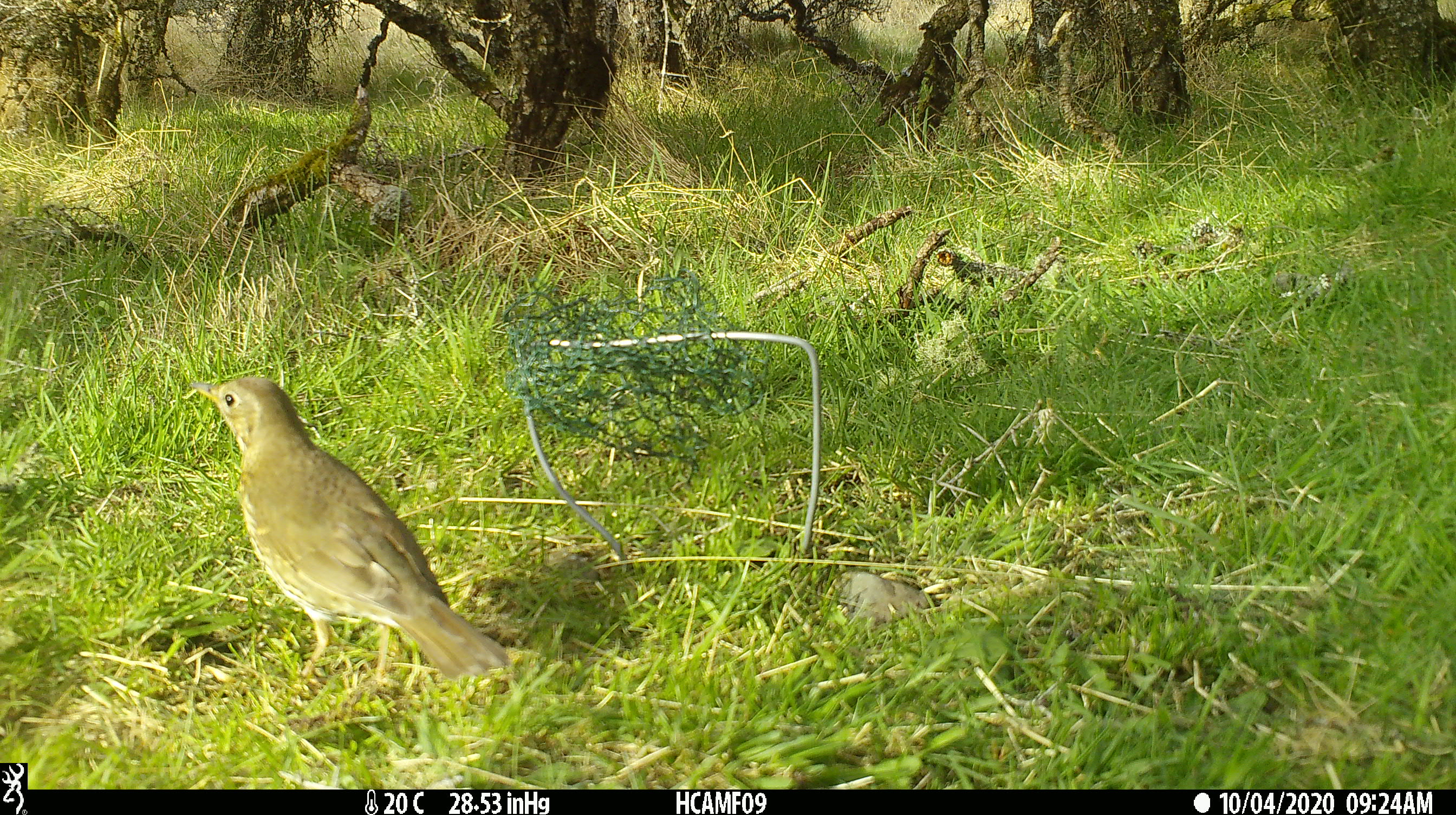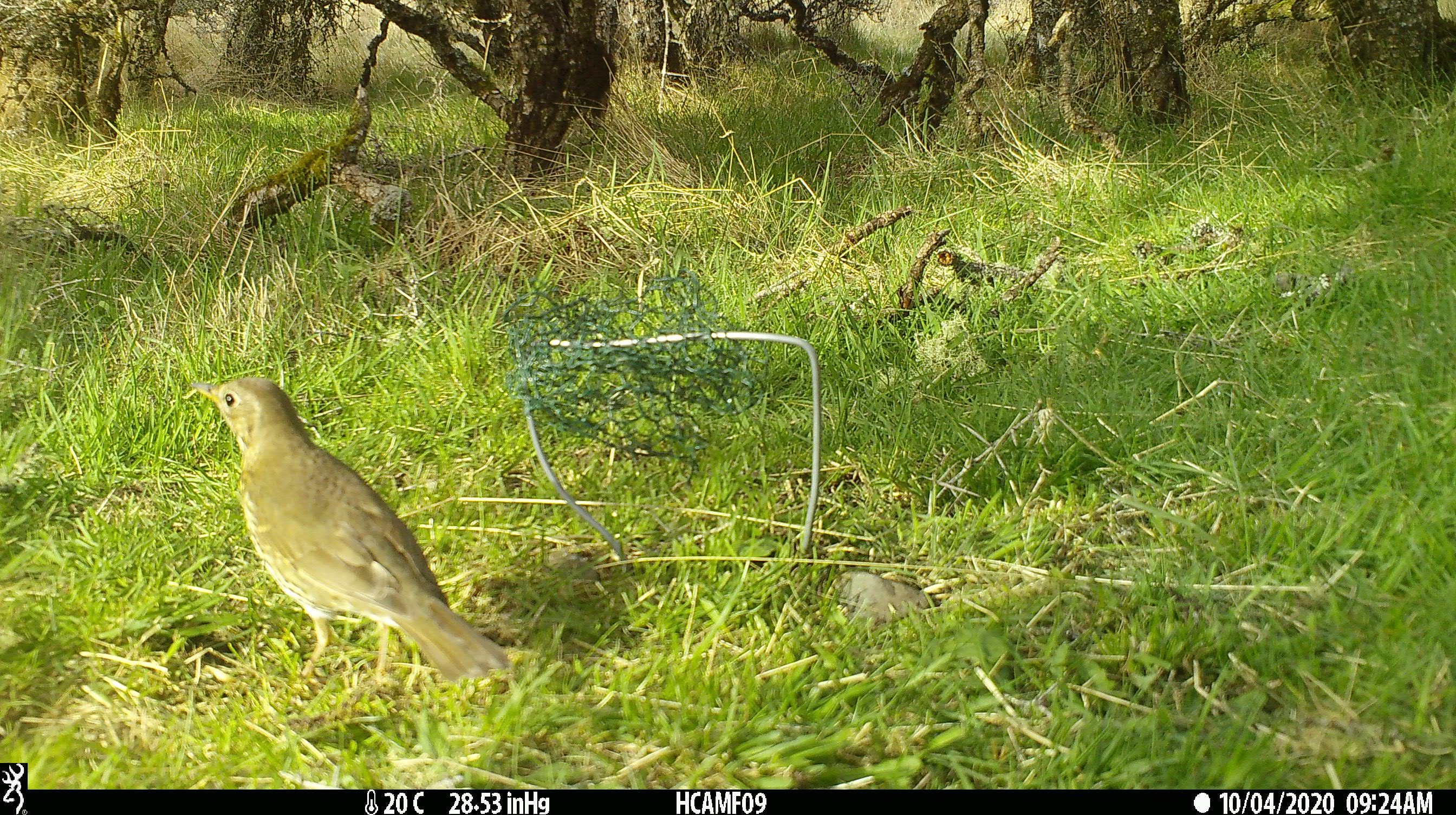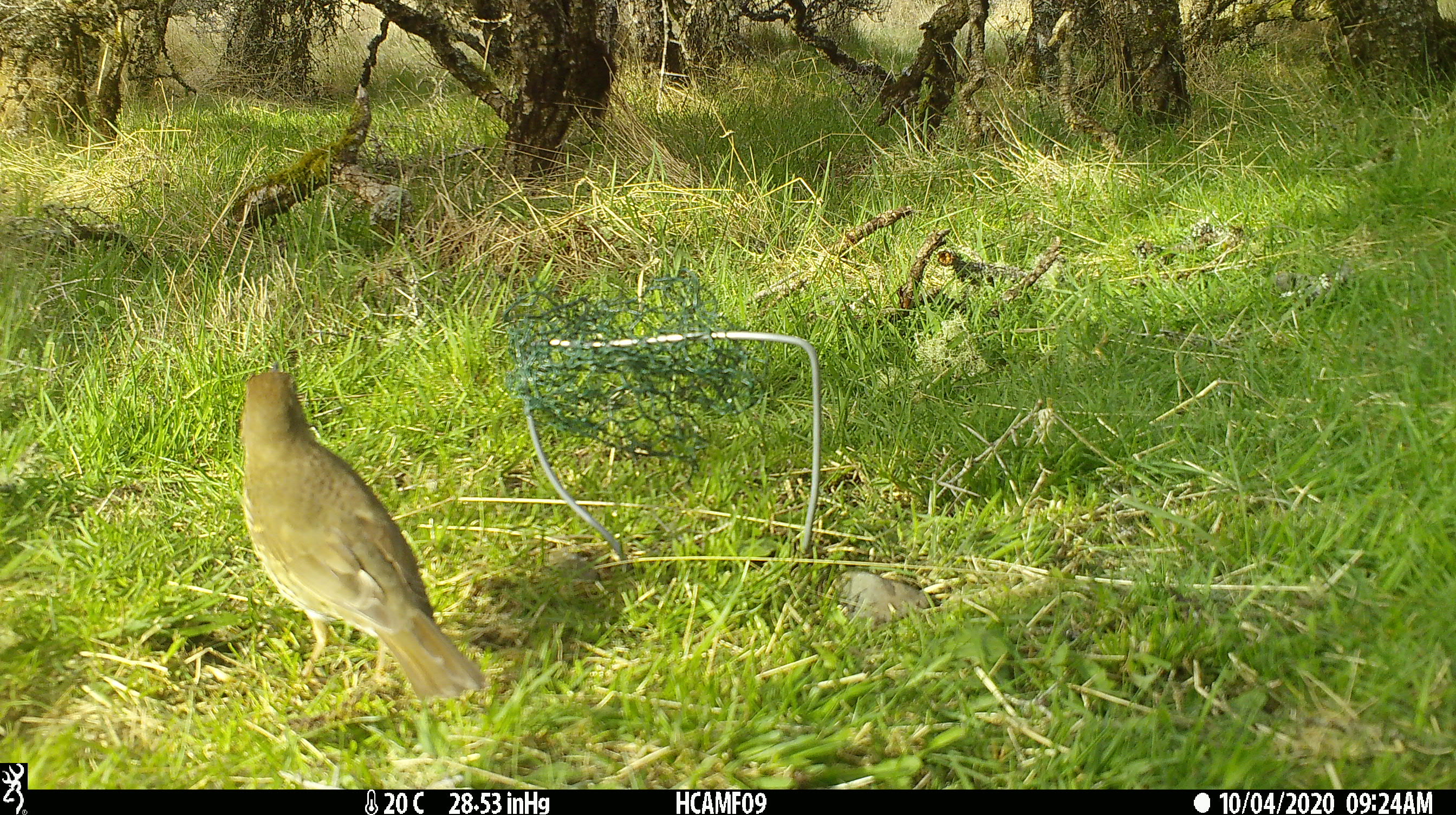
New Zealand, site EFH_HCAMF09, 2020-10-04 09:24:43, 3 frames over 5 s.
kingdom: Animalia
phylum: Chordata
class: Aves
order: Passeriformes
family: Turdidae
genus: Turdus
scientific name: Turdus philomelos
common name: song thrush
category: thrush